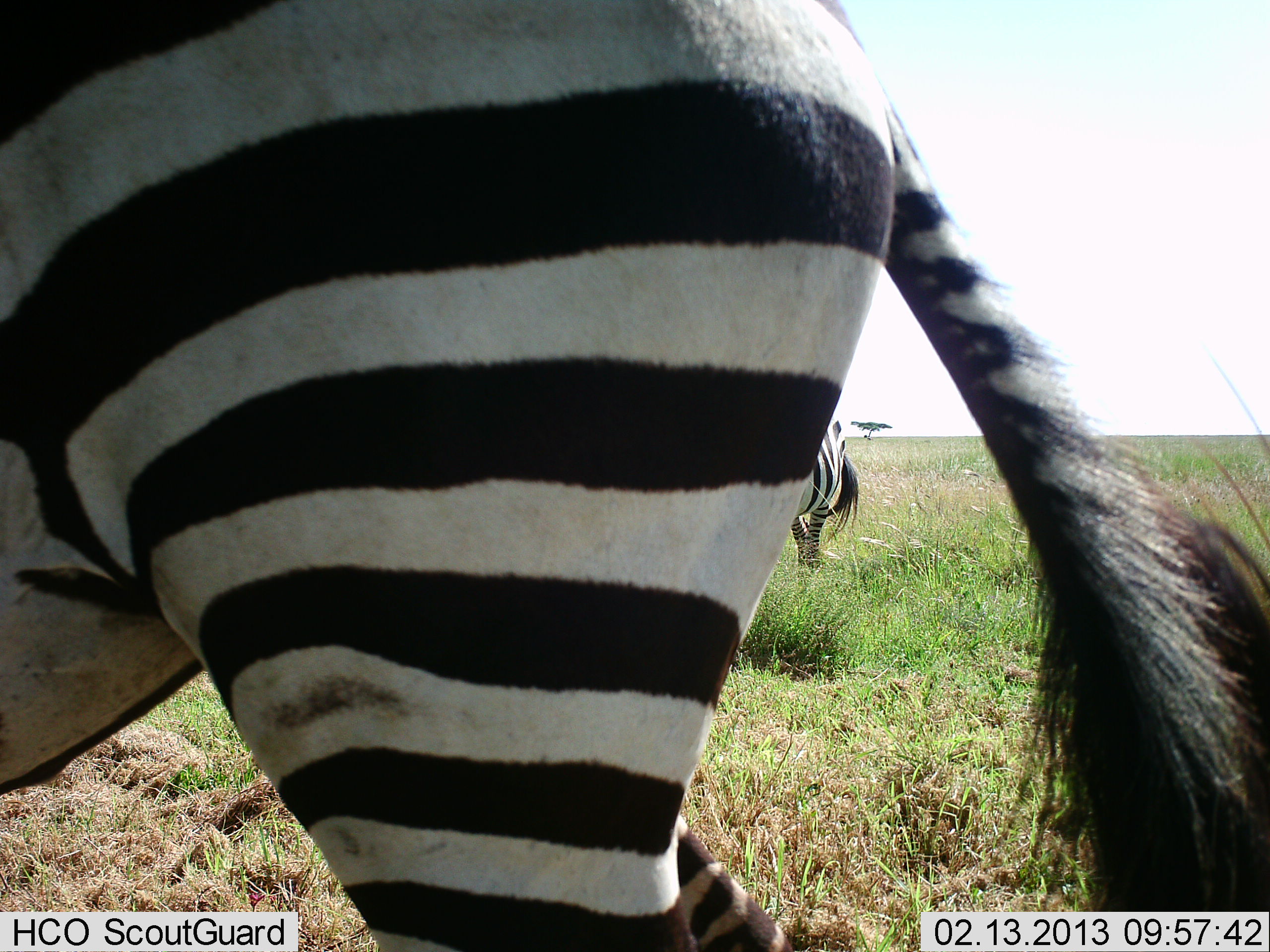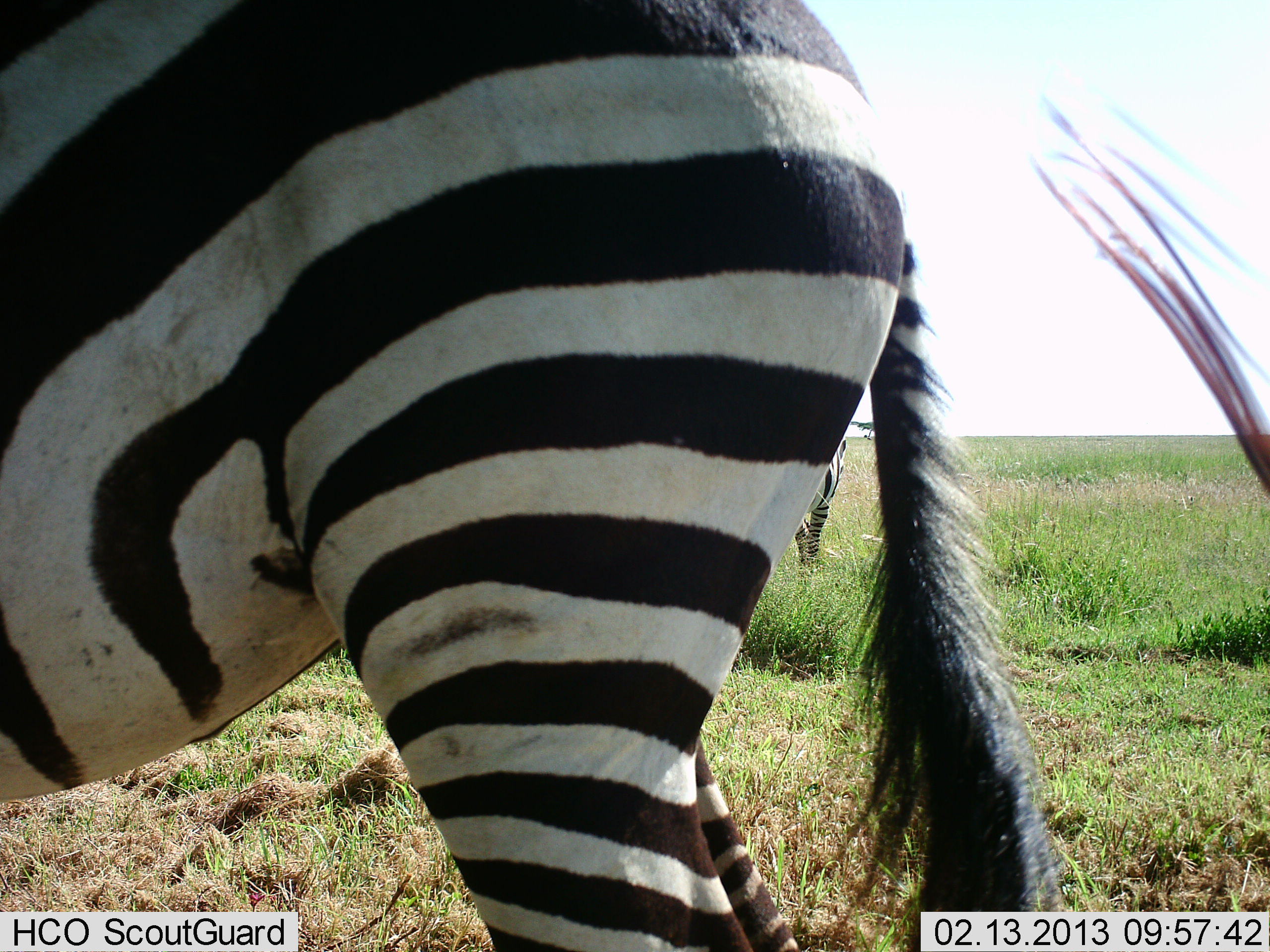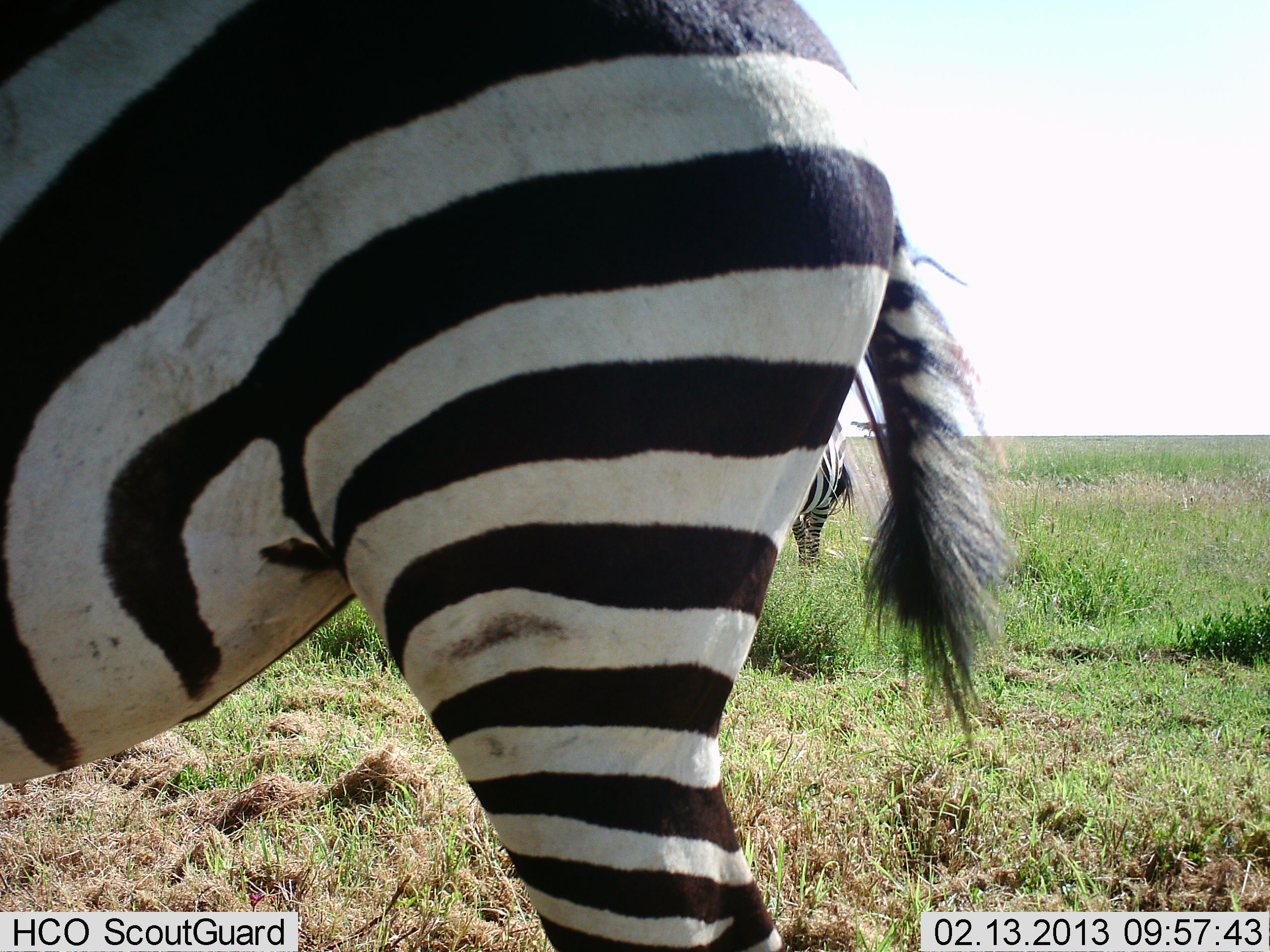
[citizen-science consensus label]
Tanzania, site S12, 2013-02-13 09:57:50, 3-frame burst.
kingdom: Animalia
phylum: Chordata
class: Mammalia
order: Perissodactyla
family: Equidae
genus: Equus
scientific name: Equus quagga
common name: plains zebra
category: zebra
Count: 2.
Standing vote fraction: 85%.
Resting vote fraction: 8%.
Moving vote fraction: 19%.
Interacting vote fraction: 0%.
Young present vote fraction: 0%.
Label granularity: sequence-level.